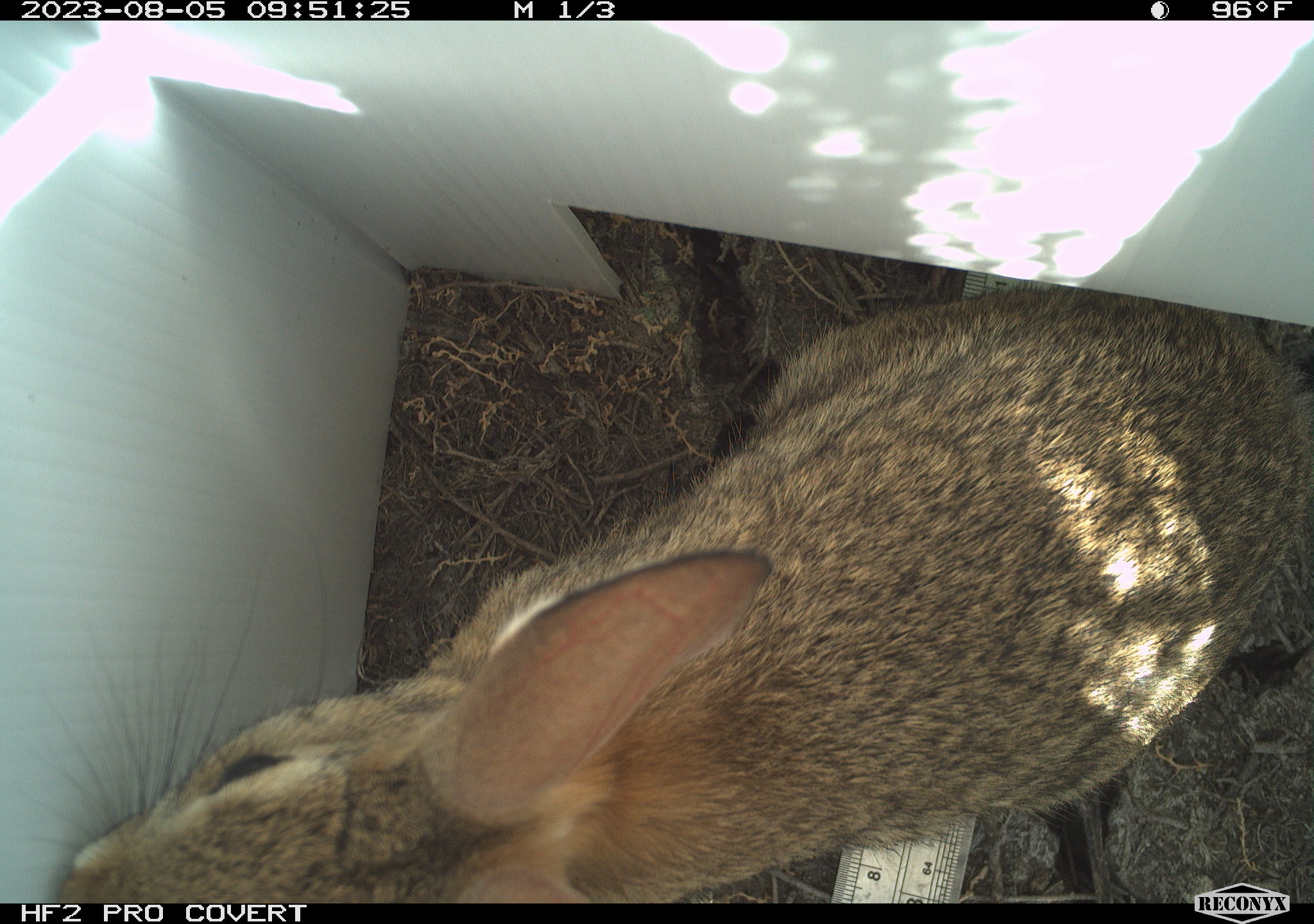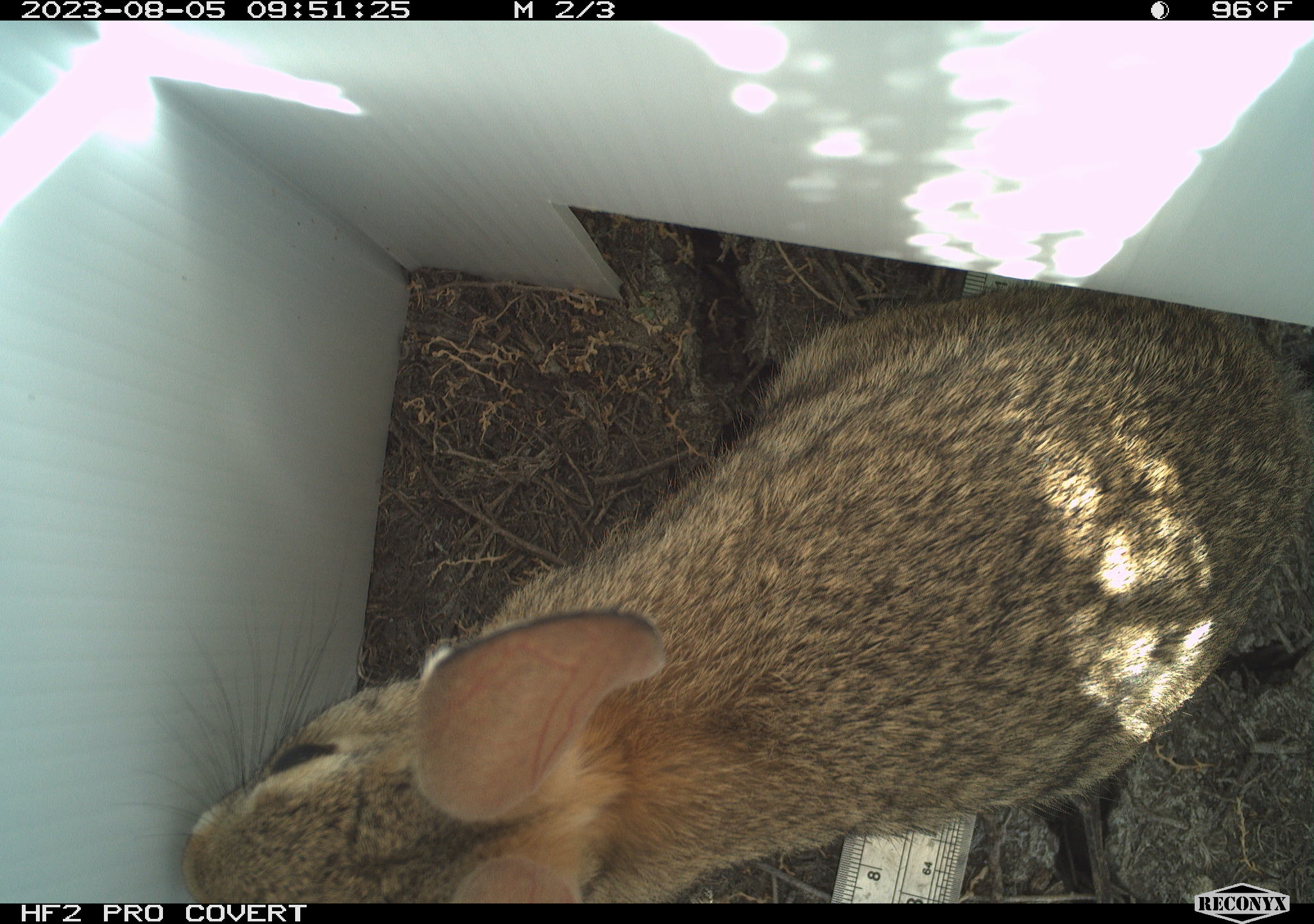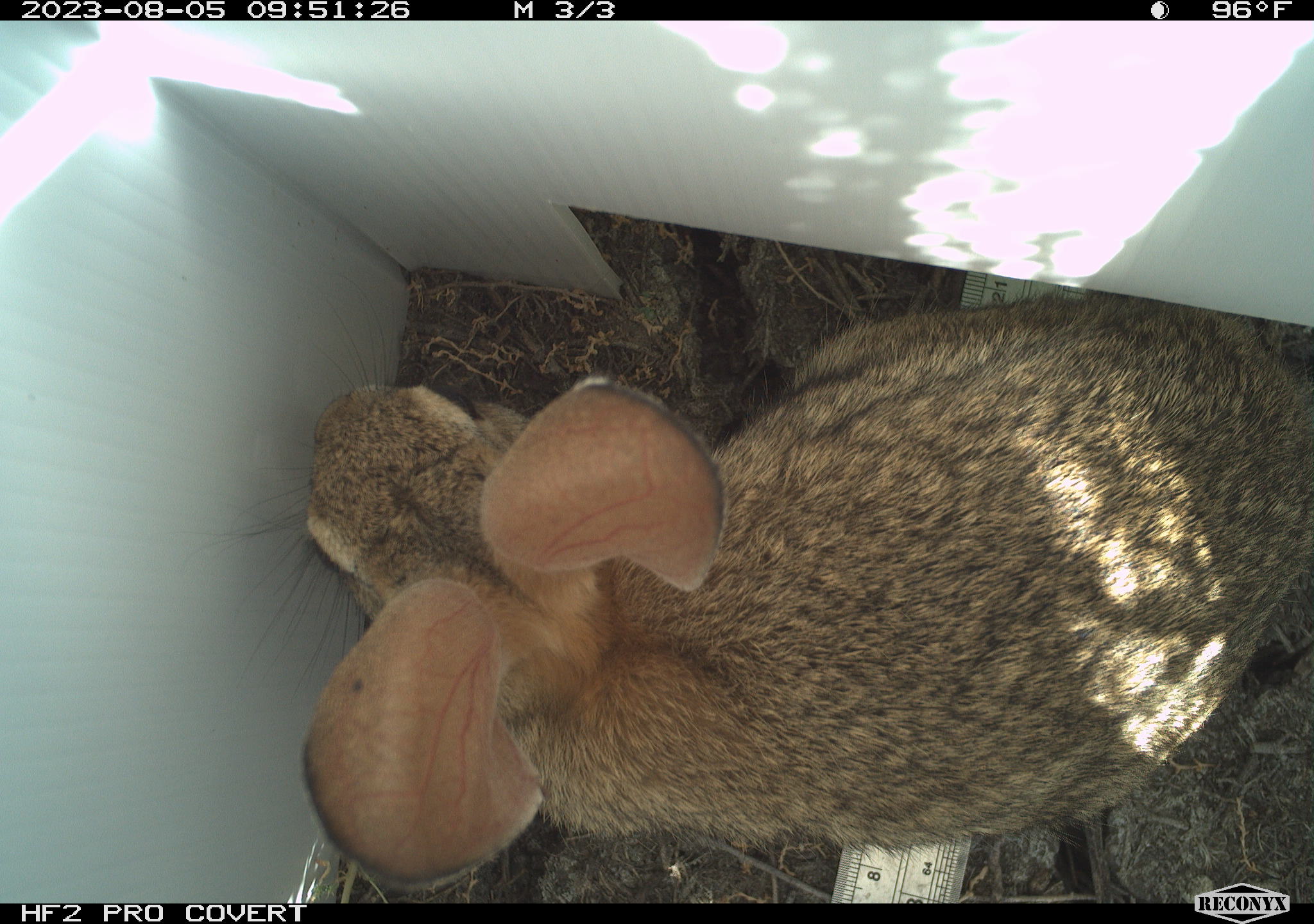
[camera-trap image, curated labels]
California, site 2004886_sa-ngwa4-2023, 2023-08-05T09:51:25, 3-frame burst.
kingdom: Animalia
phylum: Chordata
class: Mammalia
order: Lagomorpha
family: Leporidae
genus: Sylvilagus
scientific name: Sylvilagus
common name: cottontail rabbits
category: sylvilagus species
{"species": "sylvilagus species (cottontail rabbits) (Sylvilagus)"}